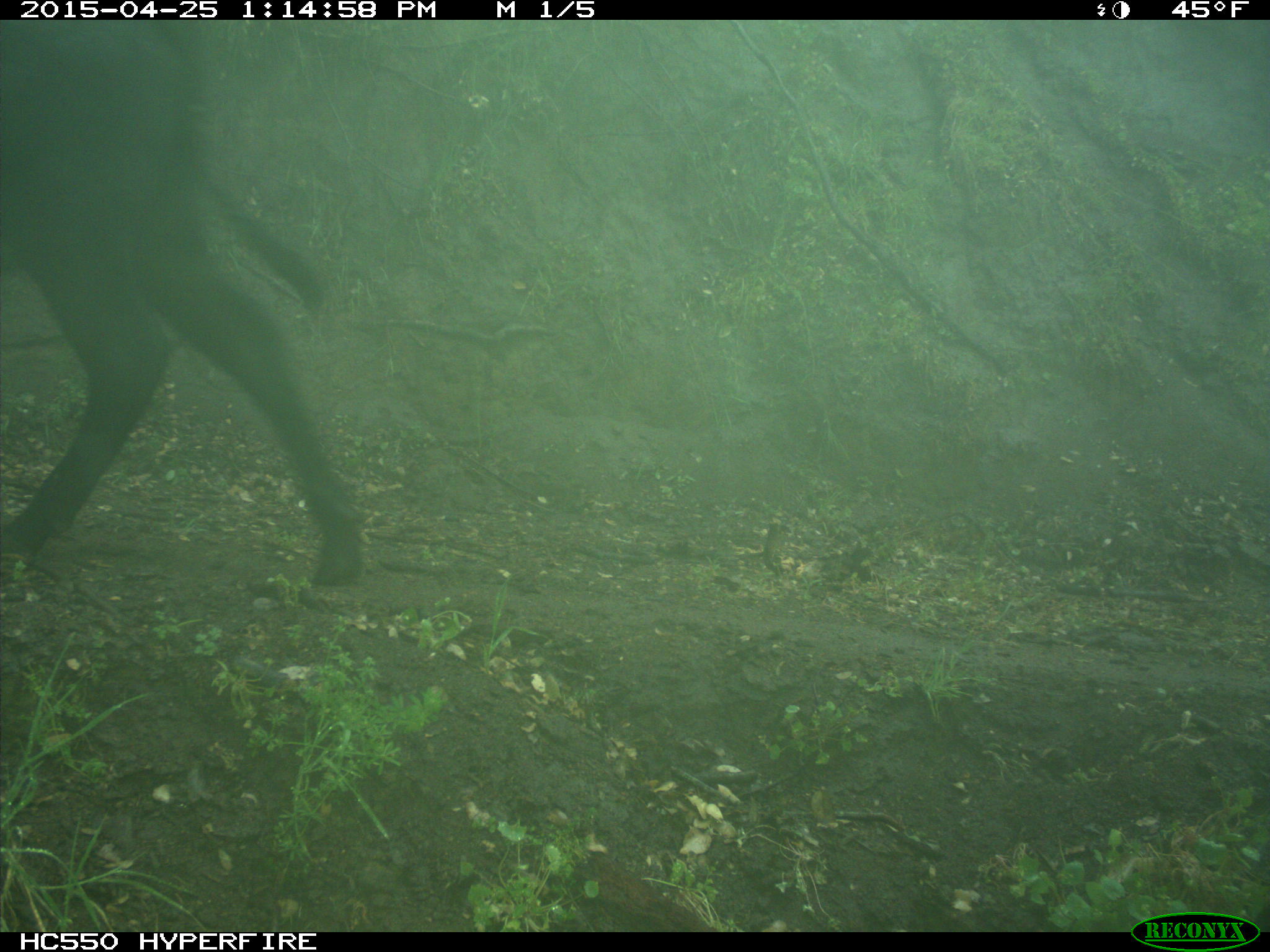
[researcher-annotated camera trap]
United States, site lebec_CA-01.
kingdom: Animalia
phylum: Chordata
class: Mammalia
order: Artiodactyla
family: Bovidae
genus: Bos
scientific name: Bos taurus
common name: domestic cow